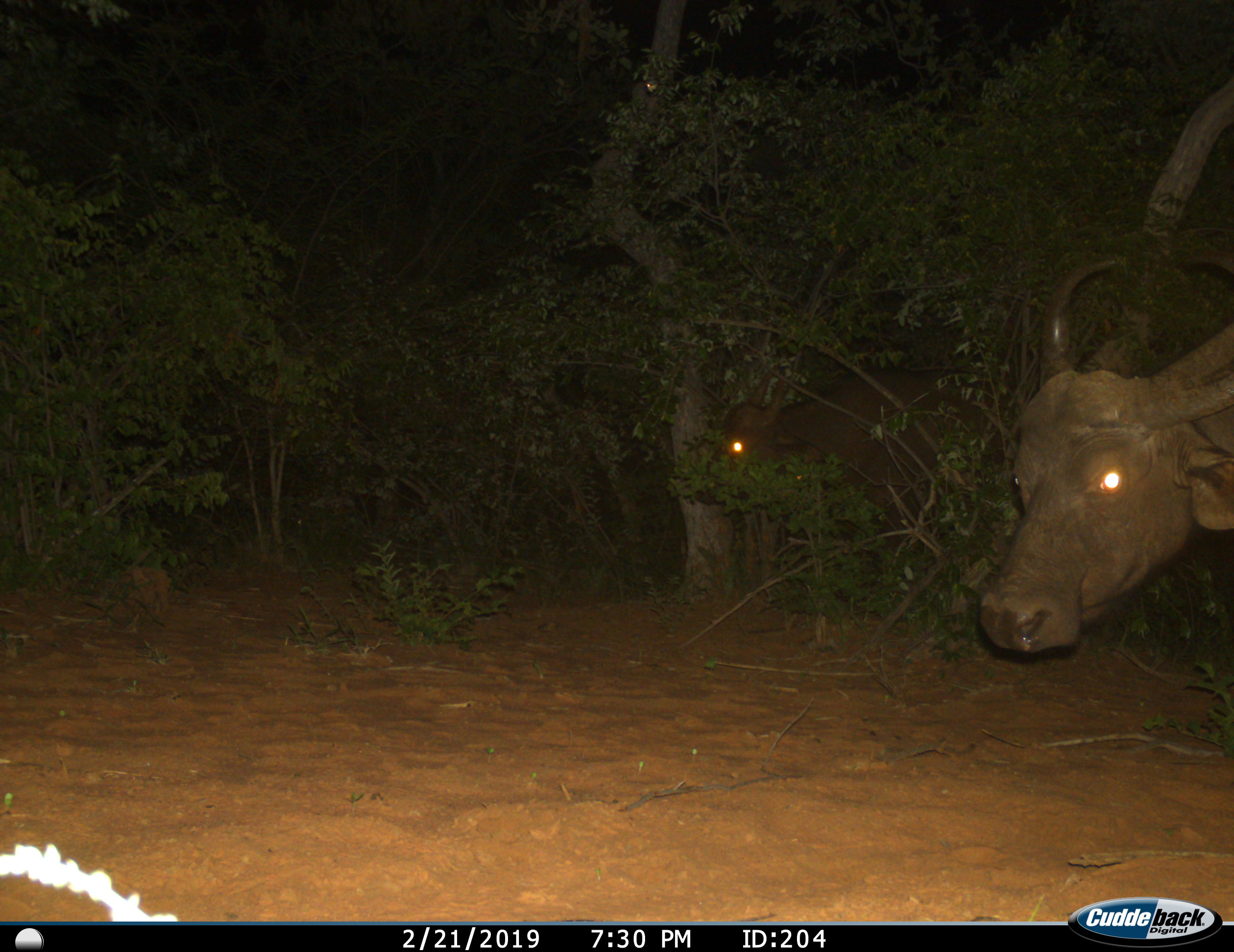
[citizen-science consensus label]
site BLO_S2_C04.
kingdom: Animalia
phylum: Chordata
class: Mammalia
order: Artiodactyla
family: Bovidae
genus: Syncerus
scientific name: Syncerus caffer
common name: african buffalo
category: buffalo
Buffalo (african buffalo) (Syncerus caffer), count 2. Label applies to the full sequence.